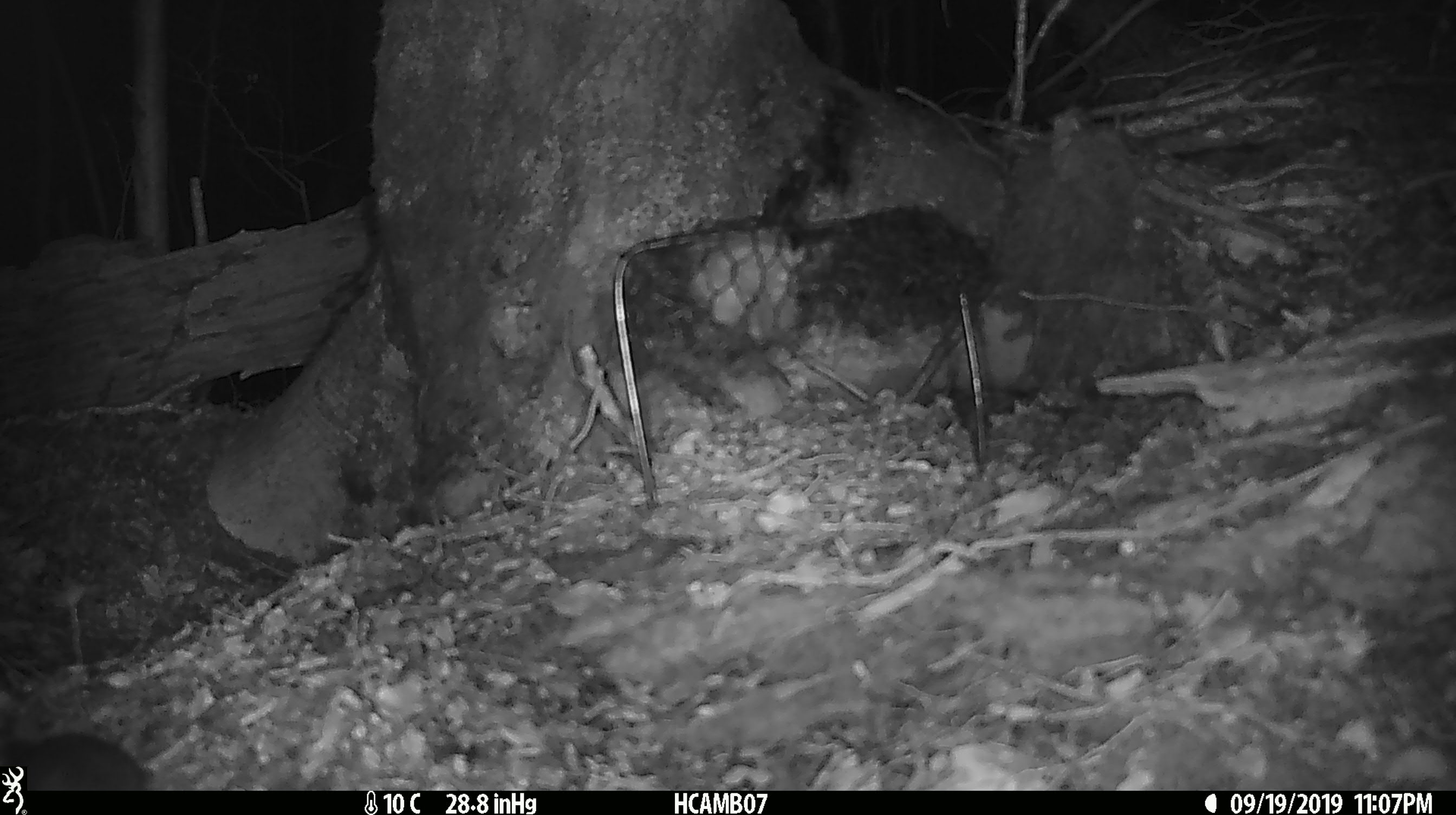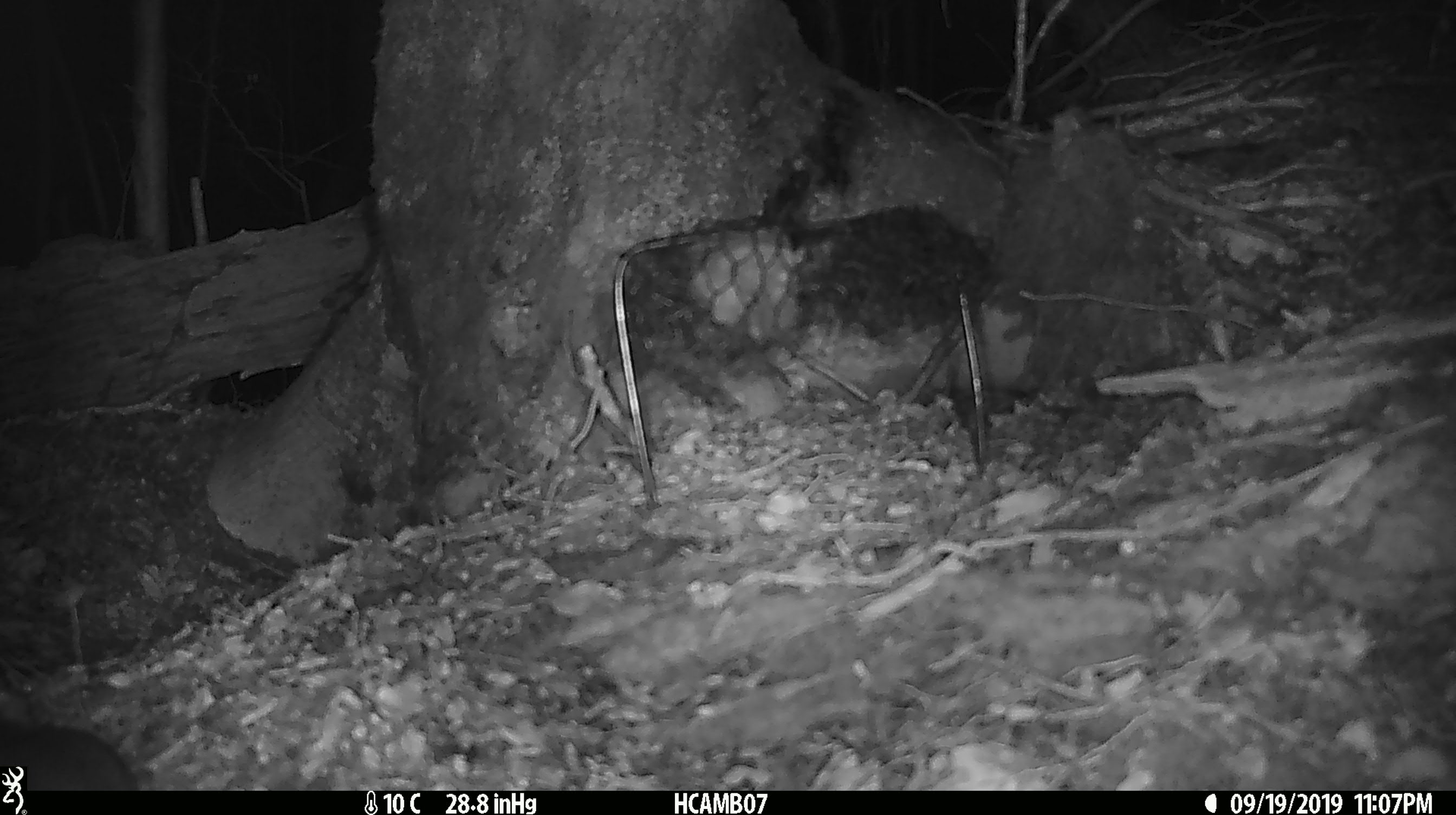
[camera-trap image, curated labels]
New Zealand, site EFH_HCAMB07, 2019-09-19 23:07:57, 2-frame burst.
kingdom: Animalia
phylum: Chordata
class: Mammalia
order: Rodentia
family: Muridae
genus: Mus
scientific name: Mus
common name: mouse